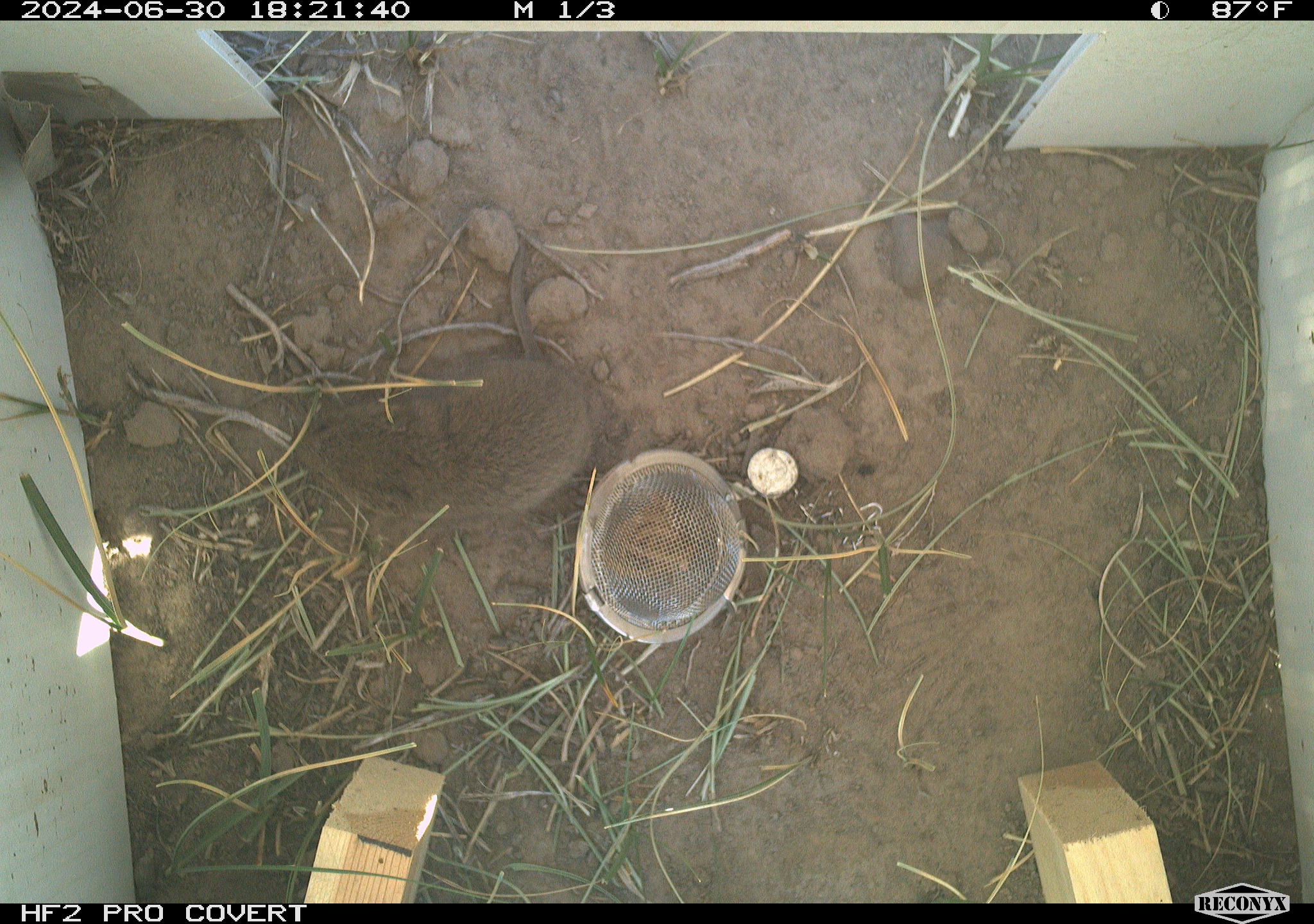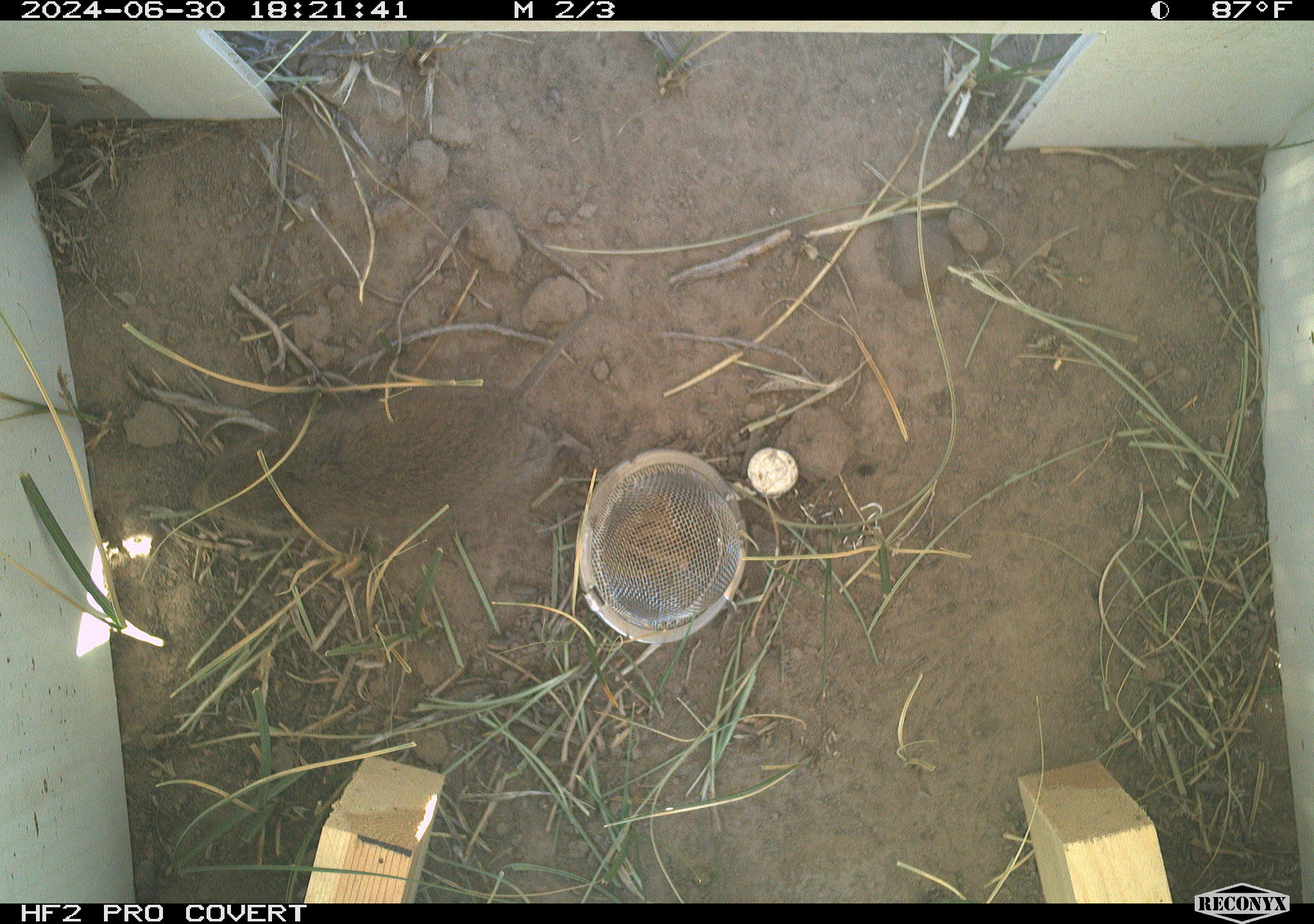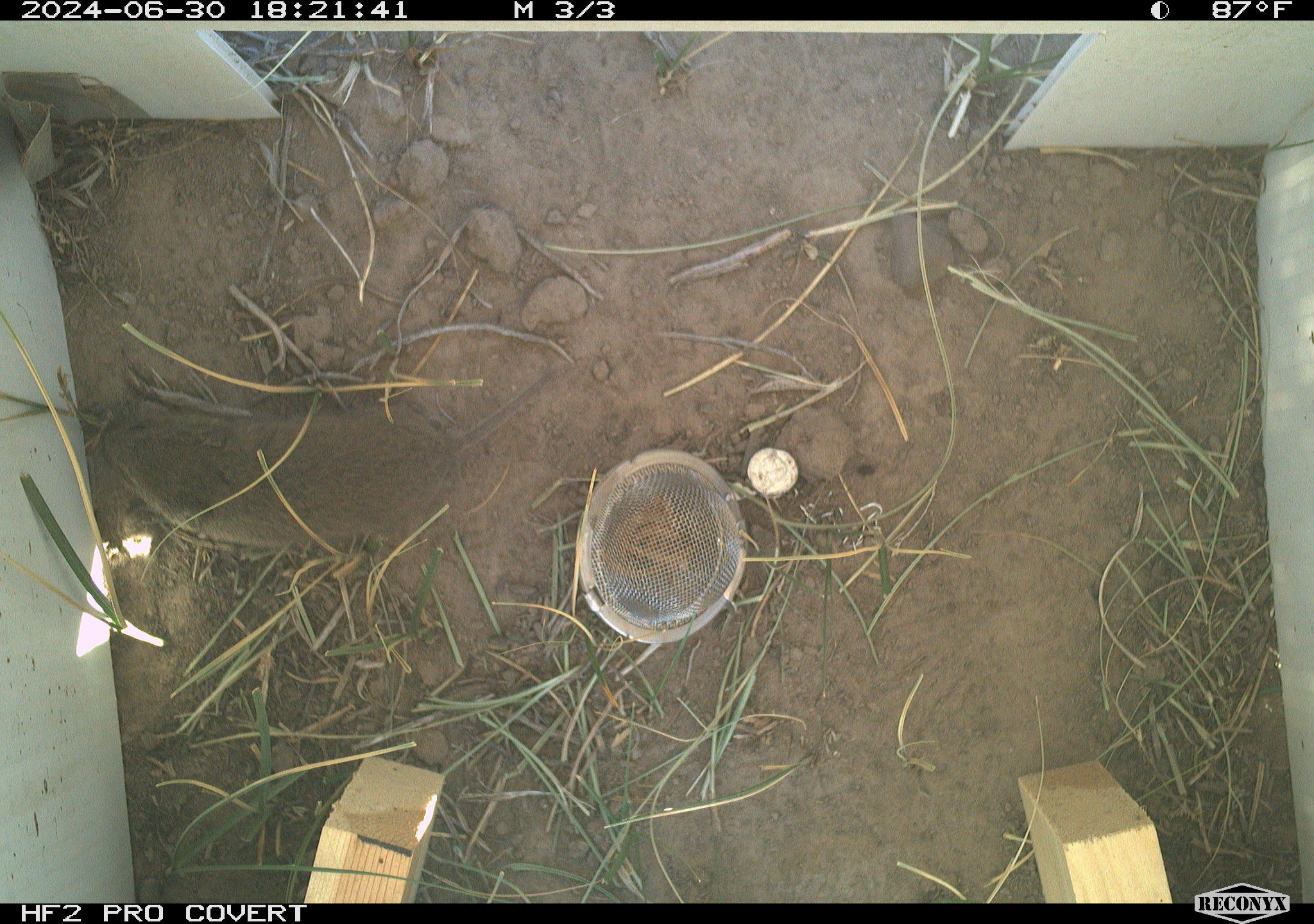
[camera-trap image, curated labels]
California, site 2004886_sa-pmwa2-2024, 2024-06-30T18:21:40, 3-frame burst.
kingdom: Animalia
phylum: Chordata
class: Mammalia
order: Rodentia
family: Cricetidae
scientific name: Arvicolinae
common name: voles, lemmings, and muskrats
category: arvicolinae subfamily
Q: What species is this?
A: Arvicolinae subfamily (voles, lemmings, and muskrats) (Arvicolinae).